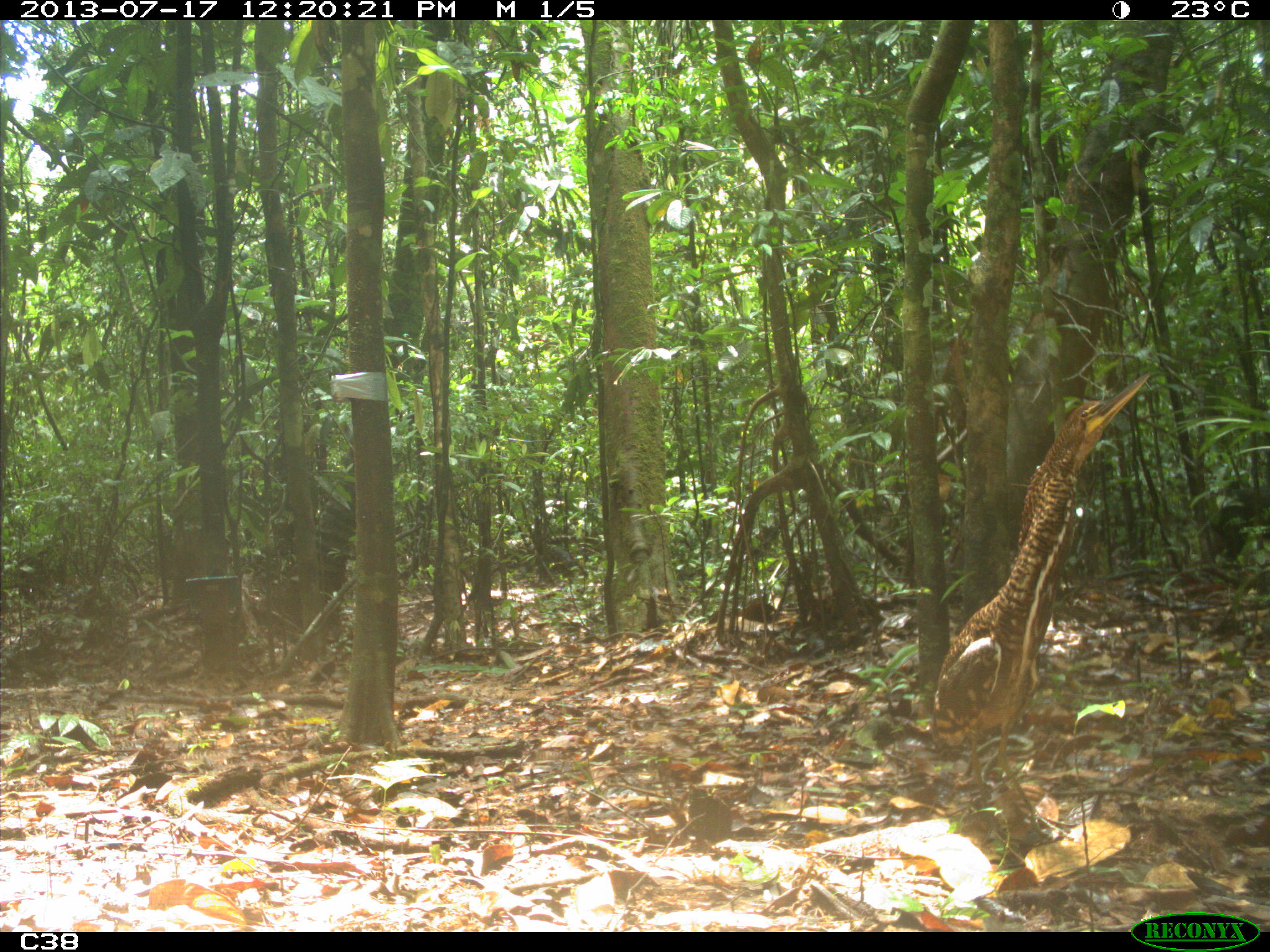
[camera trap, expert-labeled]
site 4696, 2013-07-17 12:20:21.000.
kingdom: Animalia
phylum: Chordata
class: Mammalia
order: Artiodactyla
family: Tayassuidae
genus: Tayassu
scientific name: Tayassu pecari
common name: white-lipped peccary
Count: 9.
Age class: adult.